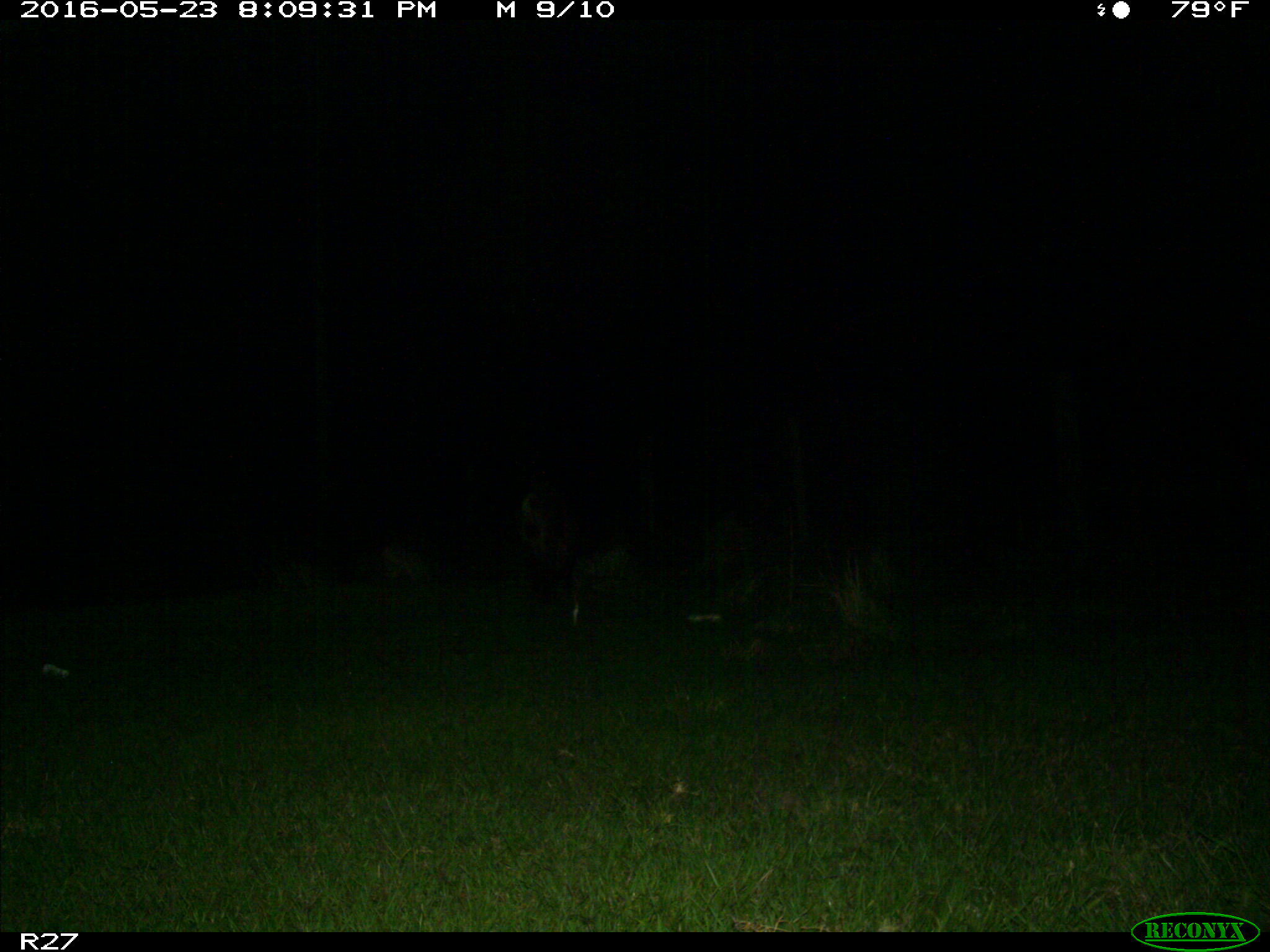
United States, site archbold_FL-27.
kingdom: Animalia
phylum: Chordata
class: Mammalia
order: Artiodactyla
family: Suidae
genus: Sus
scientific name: Sus scrofa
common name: wild boar